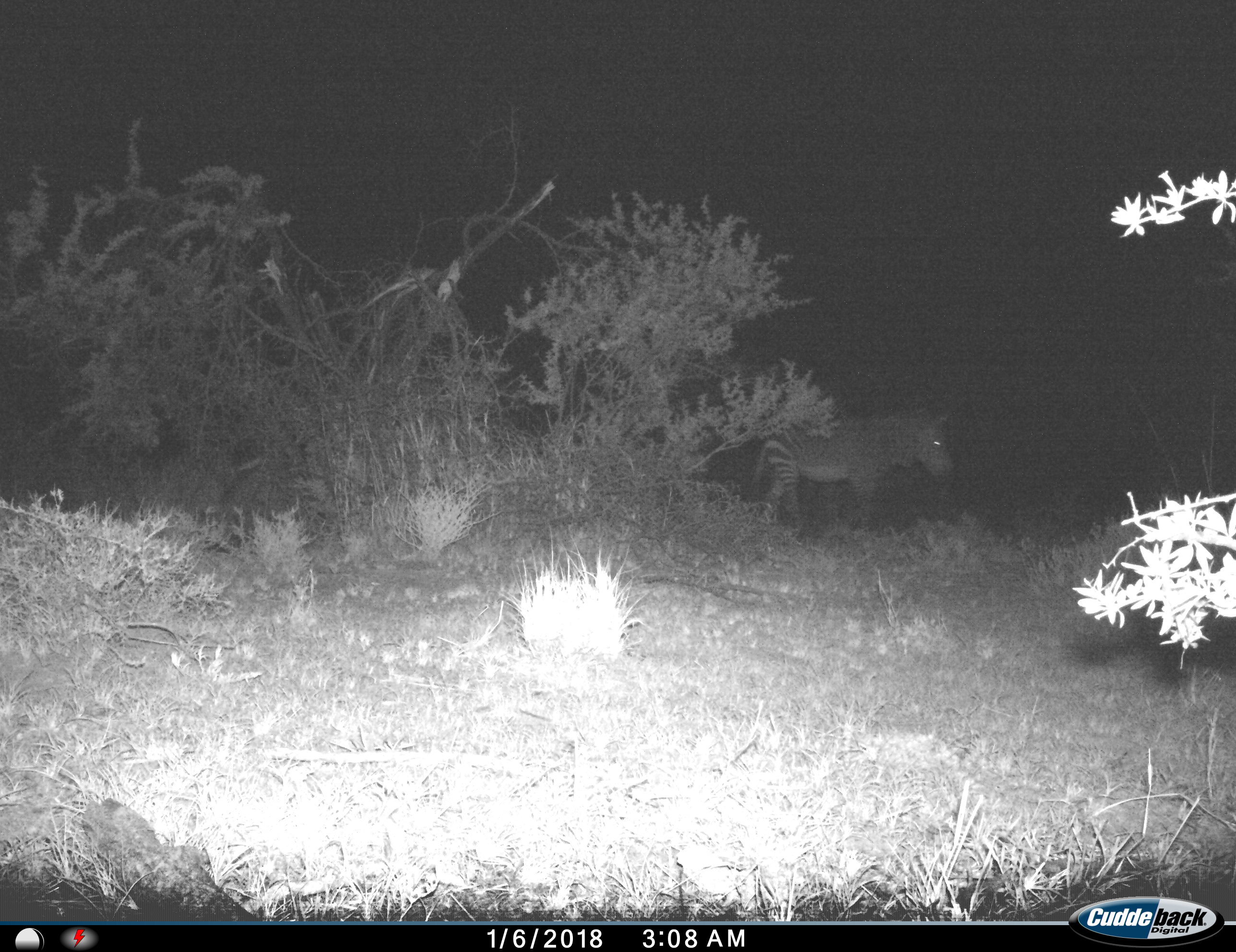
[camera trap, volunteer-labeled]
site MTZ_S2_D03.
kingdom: Animalia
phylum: Chordata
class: Mammalia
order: Perissodactyla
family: Equidae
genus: Equus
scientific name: Equus zebra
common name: mountain zebra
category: zebramountain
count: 1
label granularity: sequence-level